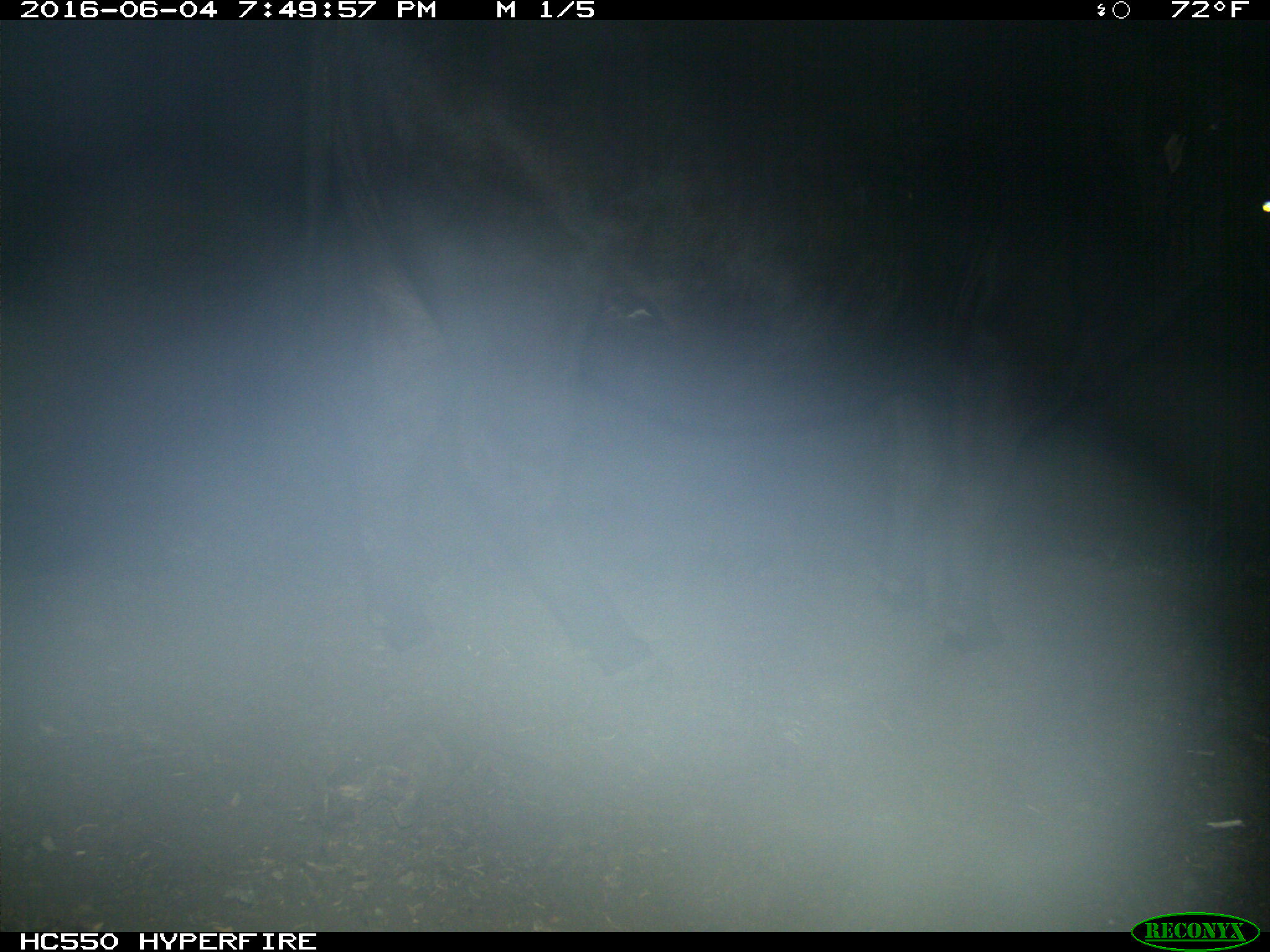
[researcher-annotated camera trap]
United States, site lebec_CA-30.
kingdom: Animalia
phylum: Chordata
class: Mammalia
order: Artiodactyla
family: Bovidae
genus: Bos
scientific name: Bos taurus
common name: domestic cow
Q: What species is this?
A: Bos taurus (domestic cow).